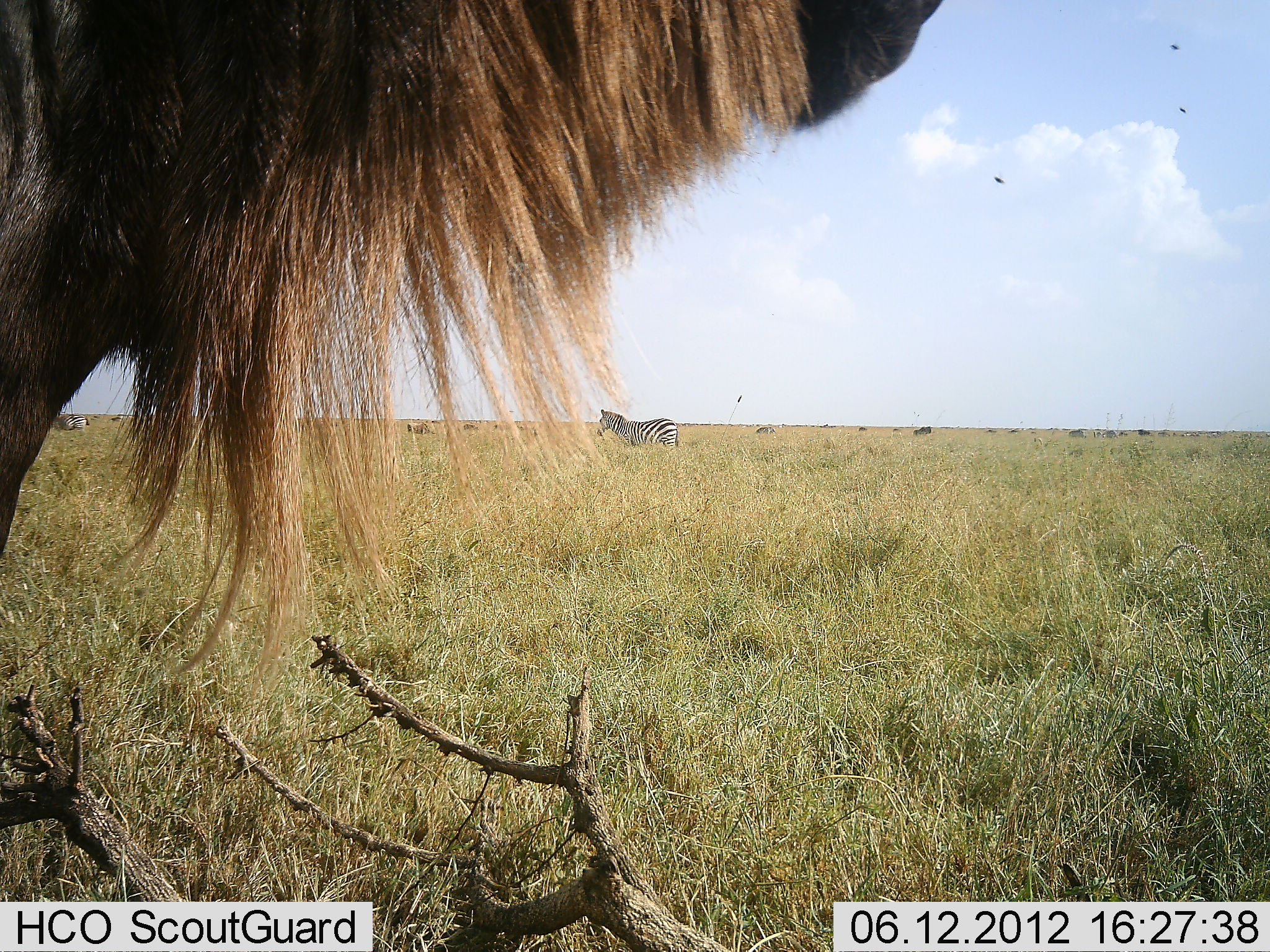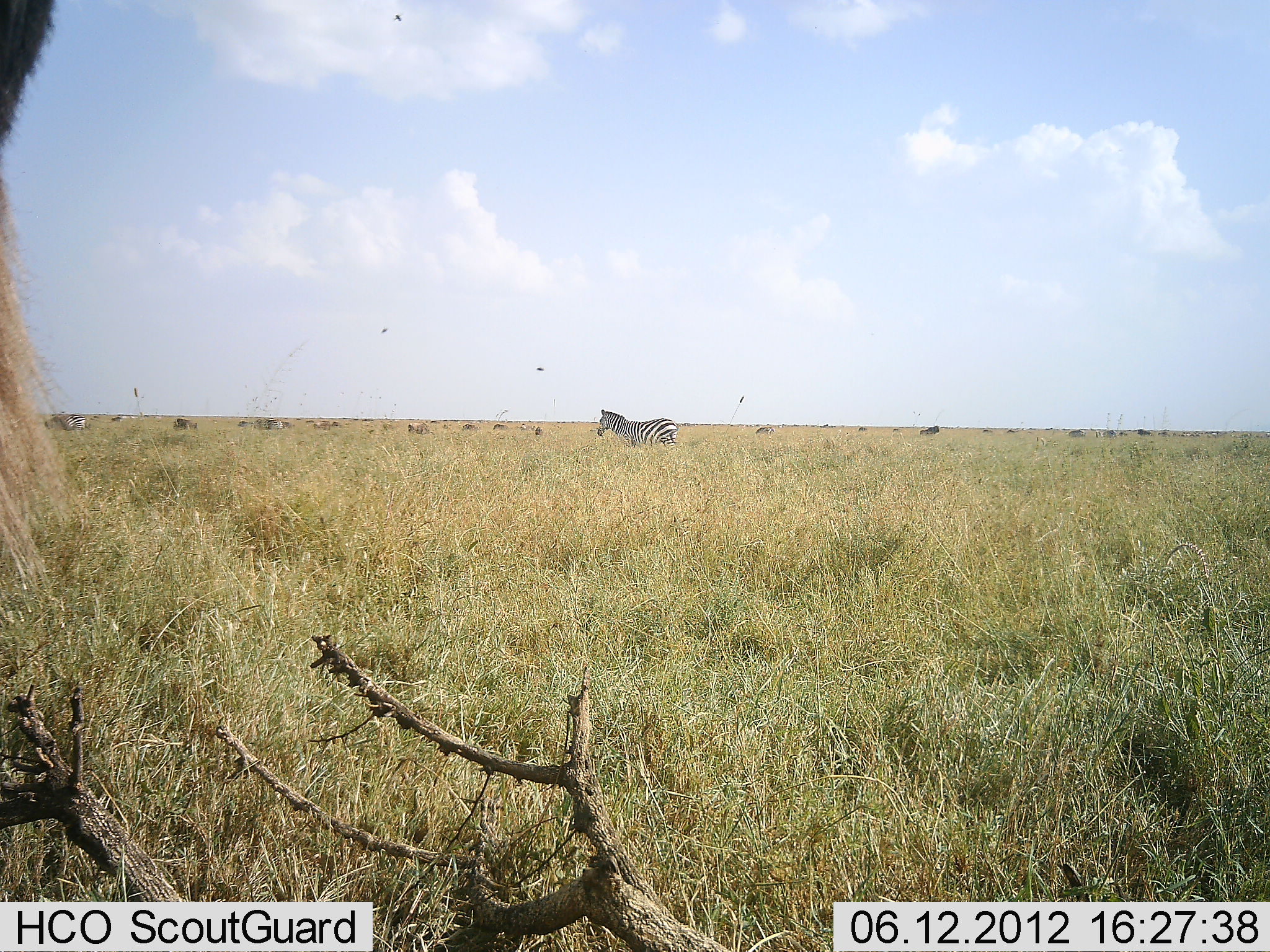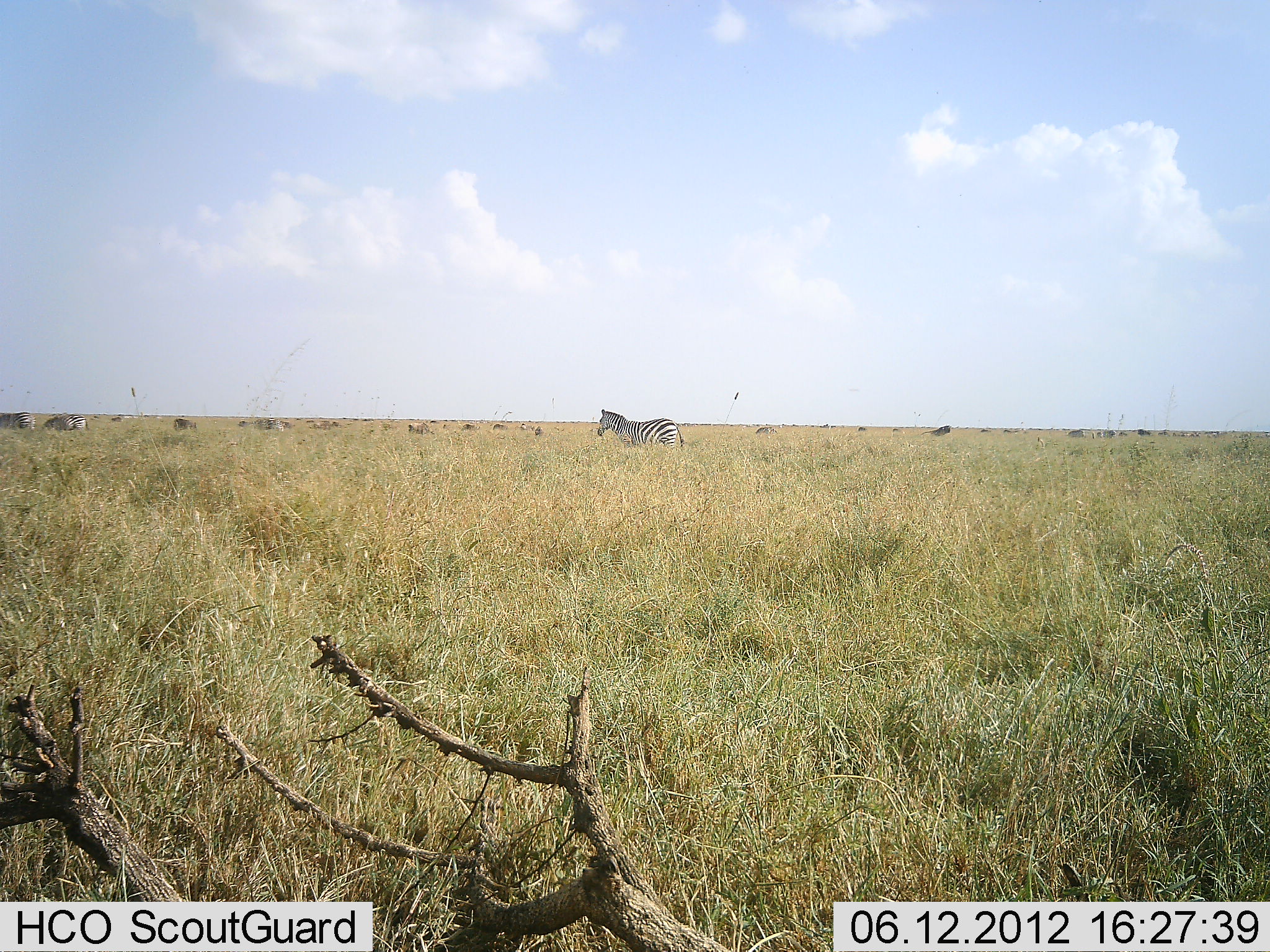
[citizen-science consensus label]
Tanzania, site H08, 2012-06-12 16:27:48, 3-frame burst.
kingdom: Animalia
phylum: Chordata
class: Mammalia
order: Artiodactyla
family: Bovidae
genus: Connochaetes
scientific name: Connochaetes taurinus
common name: blue wildebeest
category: wildebeest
Wildebeest (blue wildebeest) (Connochaetes taurinus), count 11-50. Behavior (volunteer vote fractions): standing 90%, resting 10%, moving 50%, interacting 0%. Young present (vote fraction): 0%. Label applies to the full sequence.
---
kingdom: Animalia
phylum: Chordata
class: Mammalia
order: Perissodactyla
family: Equidae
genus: Equus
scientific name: Equus quagga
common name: plains zebra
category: zebra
Zebra (plains zebra) (Equus quagga), count 1. Behavior (volunteer vote fractions): standing 75%, resting 8%, moving 8%, interacting 0%. Young present (vote fraction): 0%. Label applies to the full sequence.